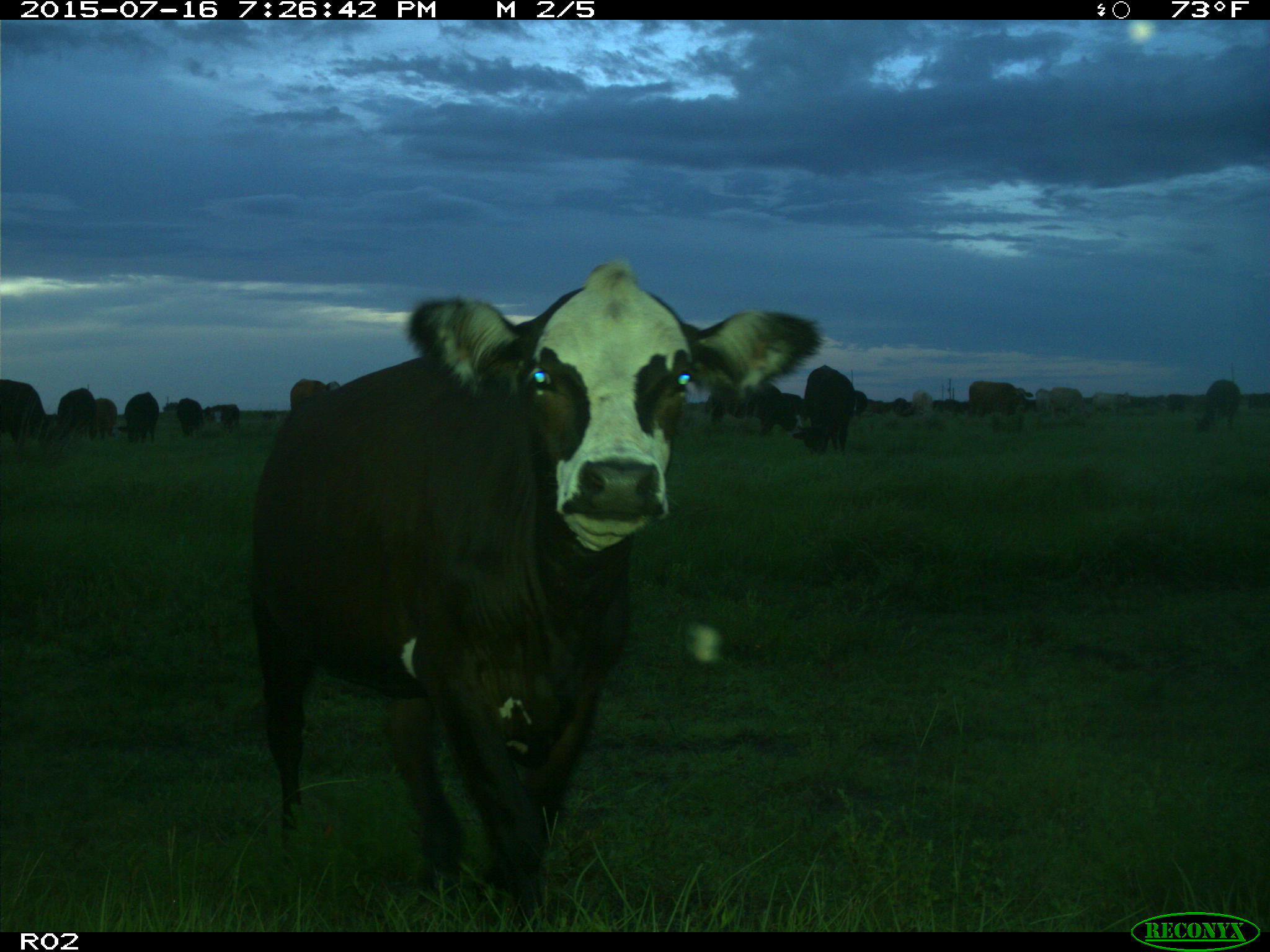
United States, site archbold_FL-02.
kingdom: Animalia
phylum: Chordata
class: Mammalia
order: Artiodactyla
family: Bovidae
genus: Bos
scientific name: Bos taurus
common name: domestic cow